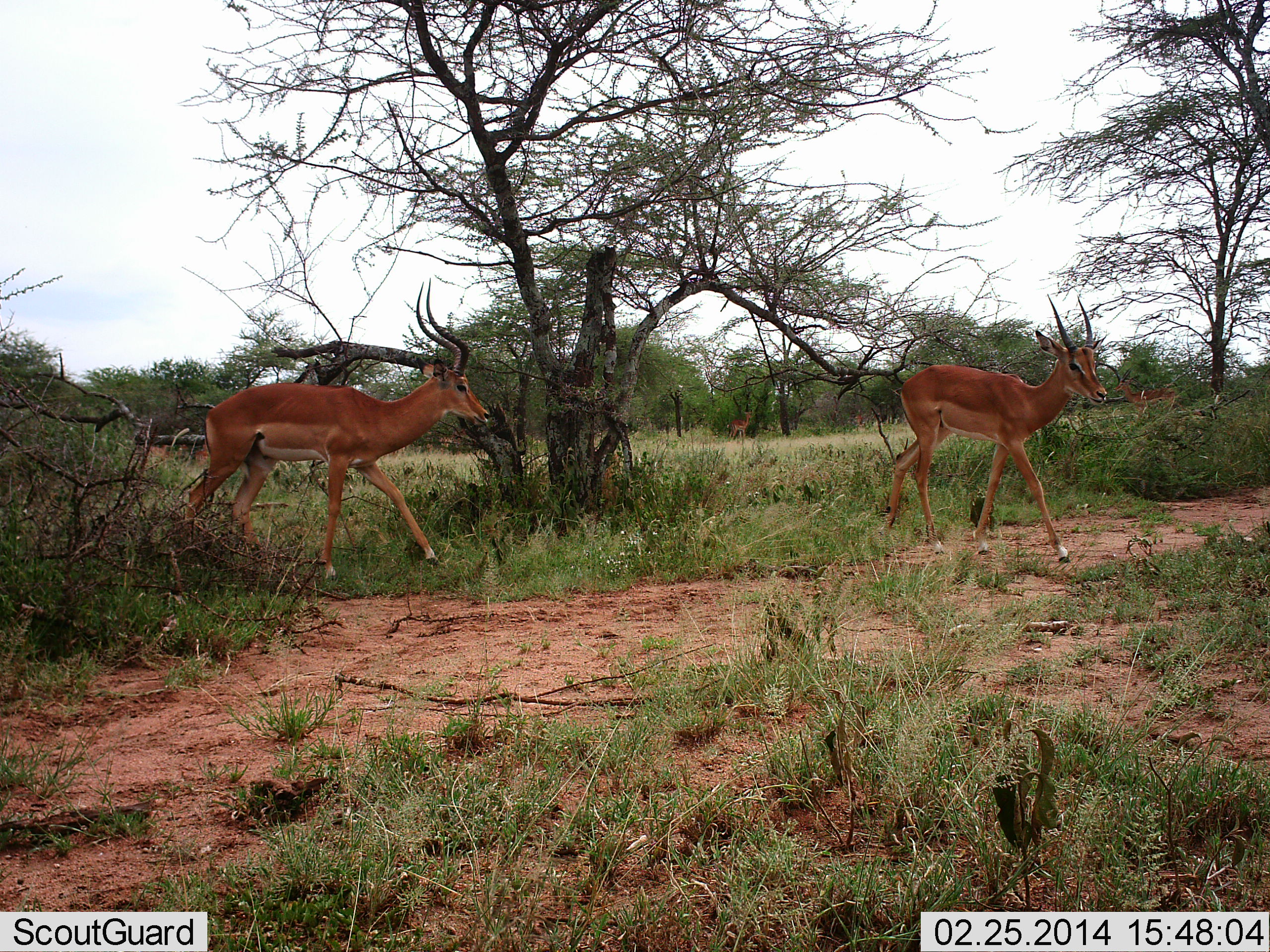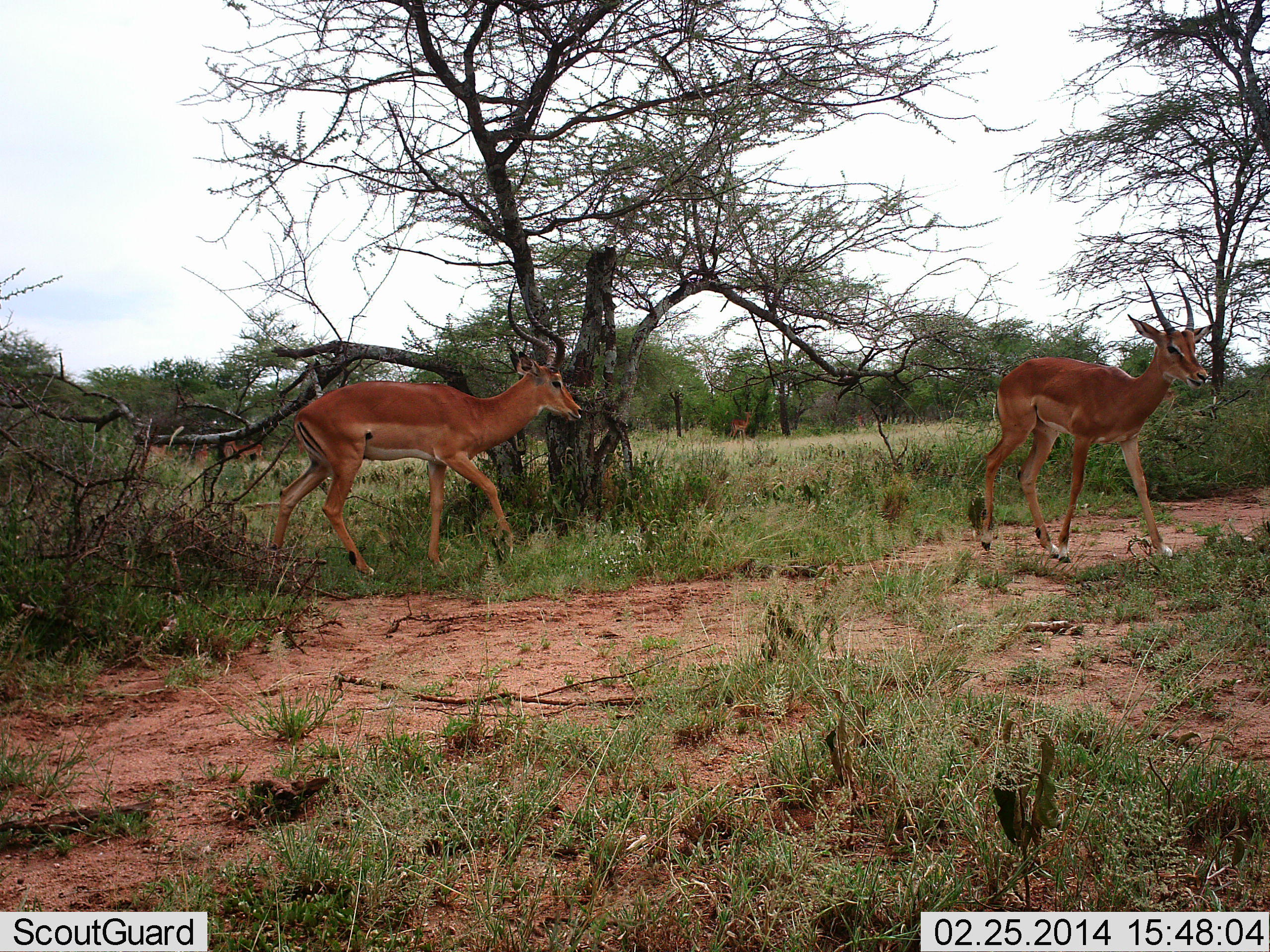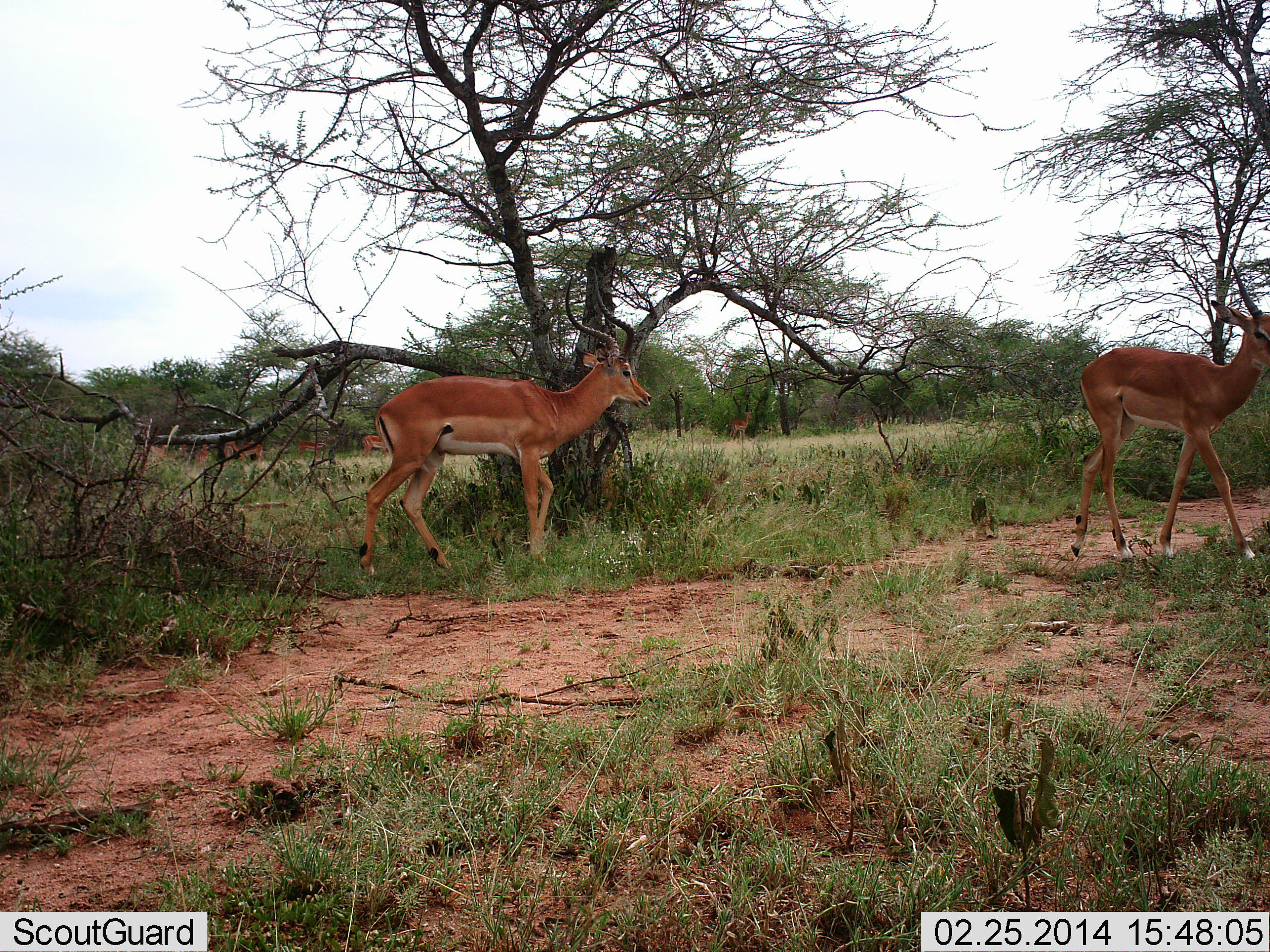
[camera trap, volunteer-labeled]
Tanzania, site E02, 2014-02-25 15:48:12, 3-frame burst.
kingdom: Animalia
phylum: Chordata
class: Mammalia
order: Artiodactyla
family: Bovidae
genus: Aepyceros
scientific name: Aepyceros melampus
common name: impala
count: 2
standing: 29%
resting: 0%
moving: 98%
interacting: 0%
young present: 0%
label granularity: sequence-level